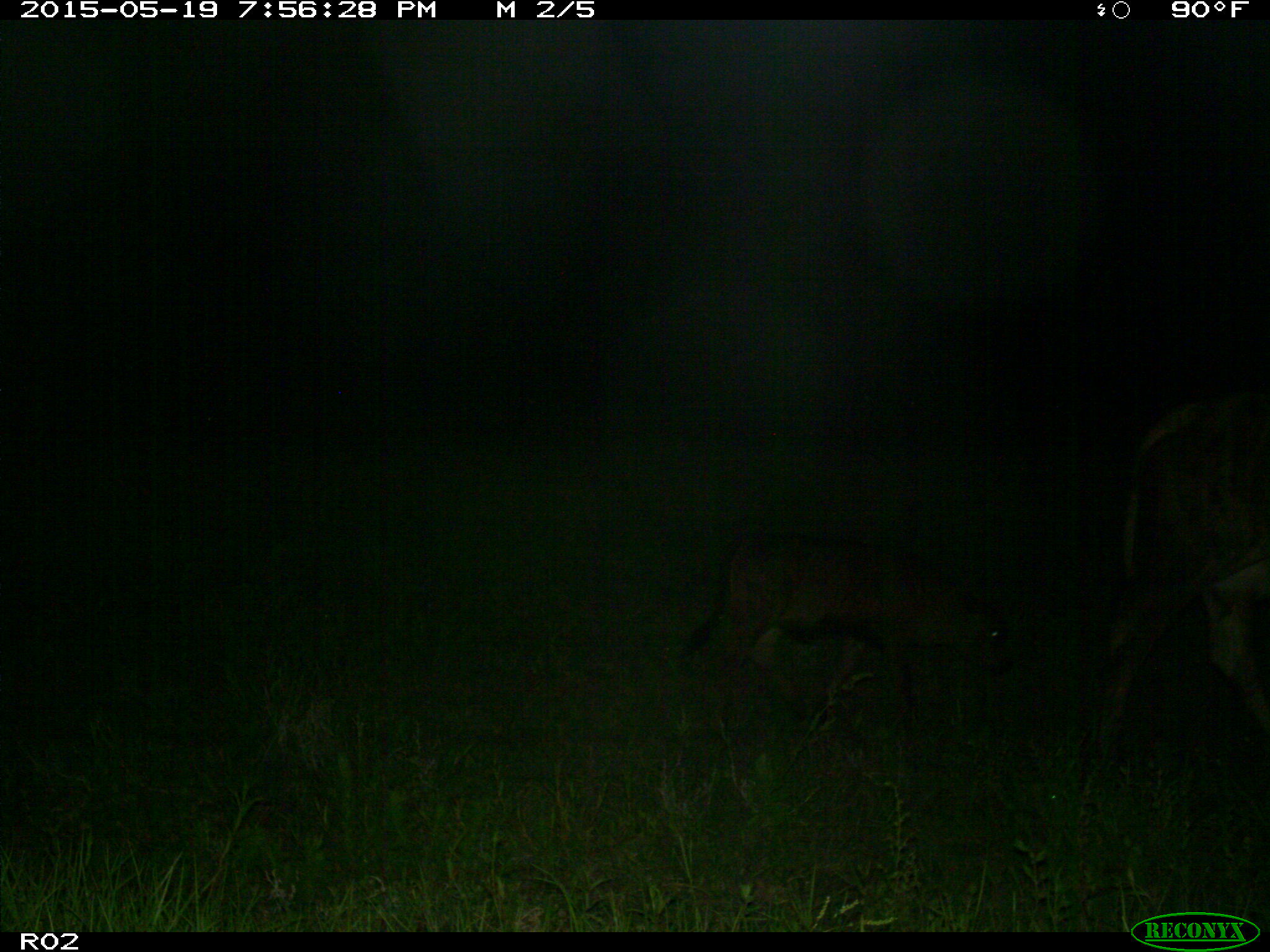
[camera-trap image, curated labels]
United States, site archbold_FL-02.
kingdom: Animalia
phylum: Chordata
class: Mammalia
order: Artiodactyla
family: Bovidae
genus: Bos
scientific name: Bos taurus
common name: domestic cow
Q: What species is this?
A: Bos taurus (domestic cow).